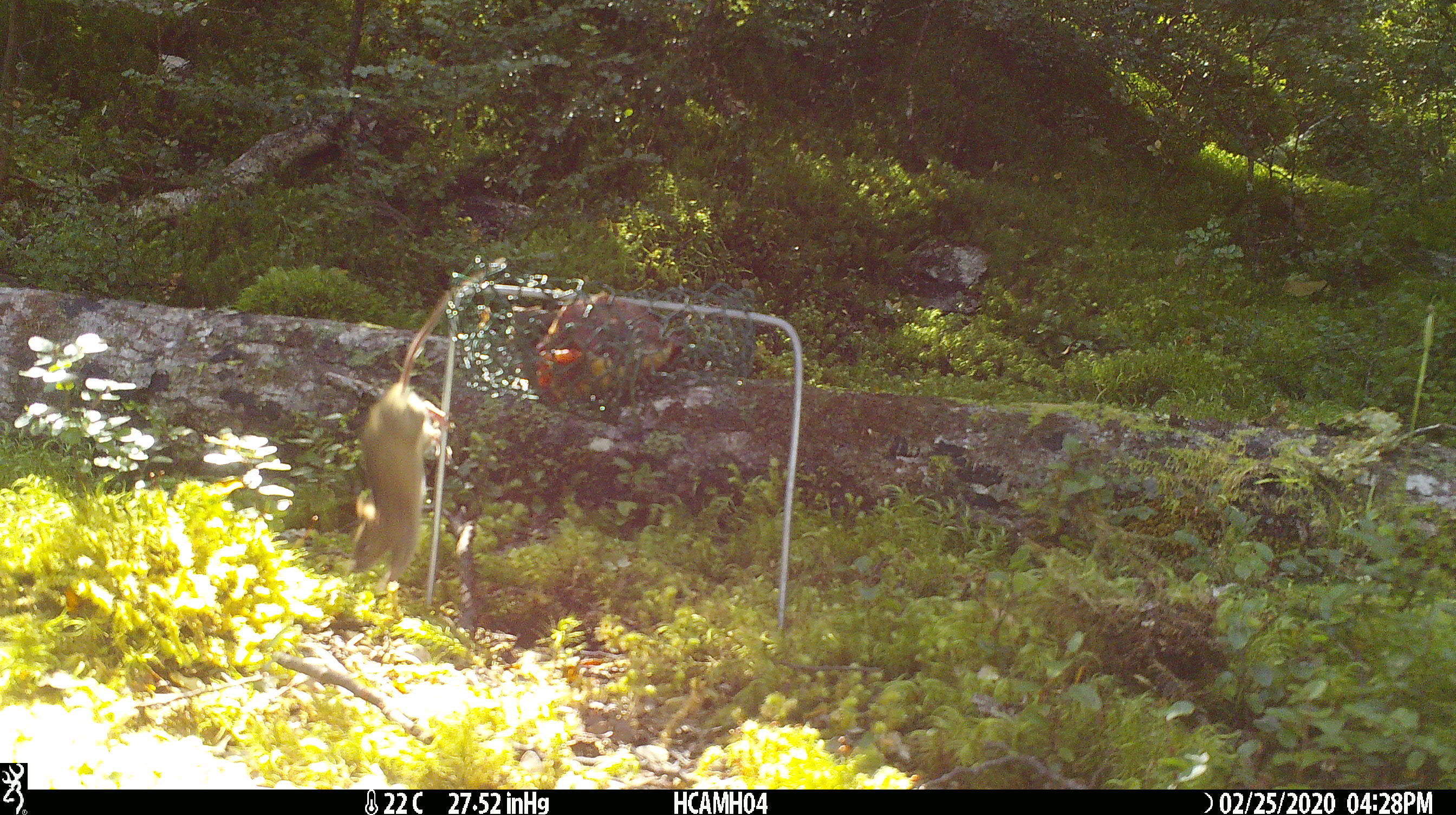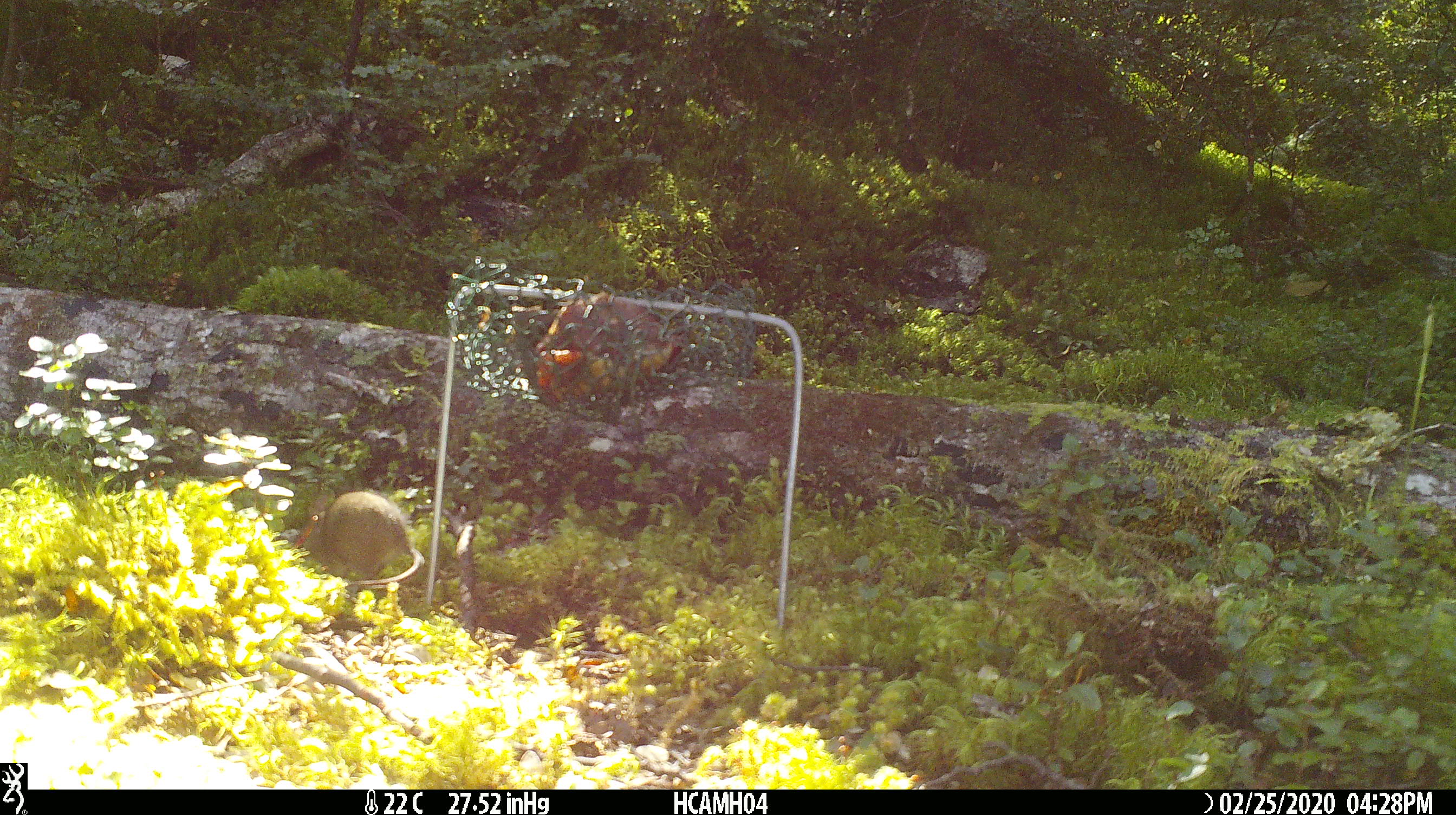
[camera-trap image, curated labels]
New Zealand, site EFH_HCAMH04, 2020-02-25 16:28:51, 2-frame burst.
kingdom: Animalia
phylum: Chordata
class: Mammalia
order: Rodentia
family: Muridae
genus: Mus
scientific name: Mus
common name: mouse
Mouse (Mus).